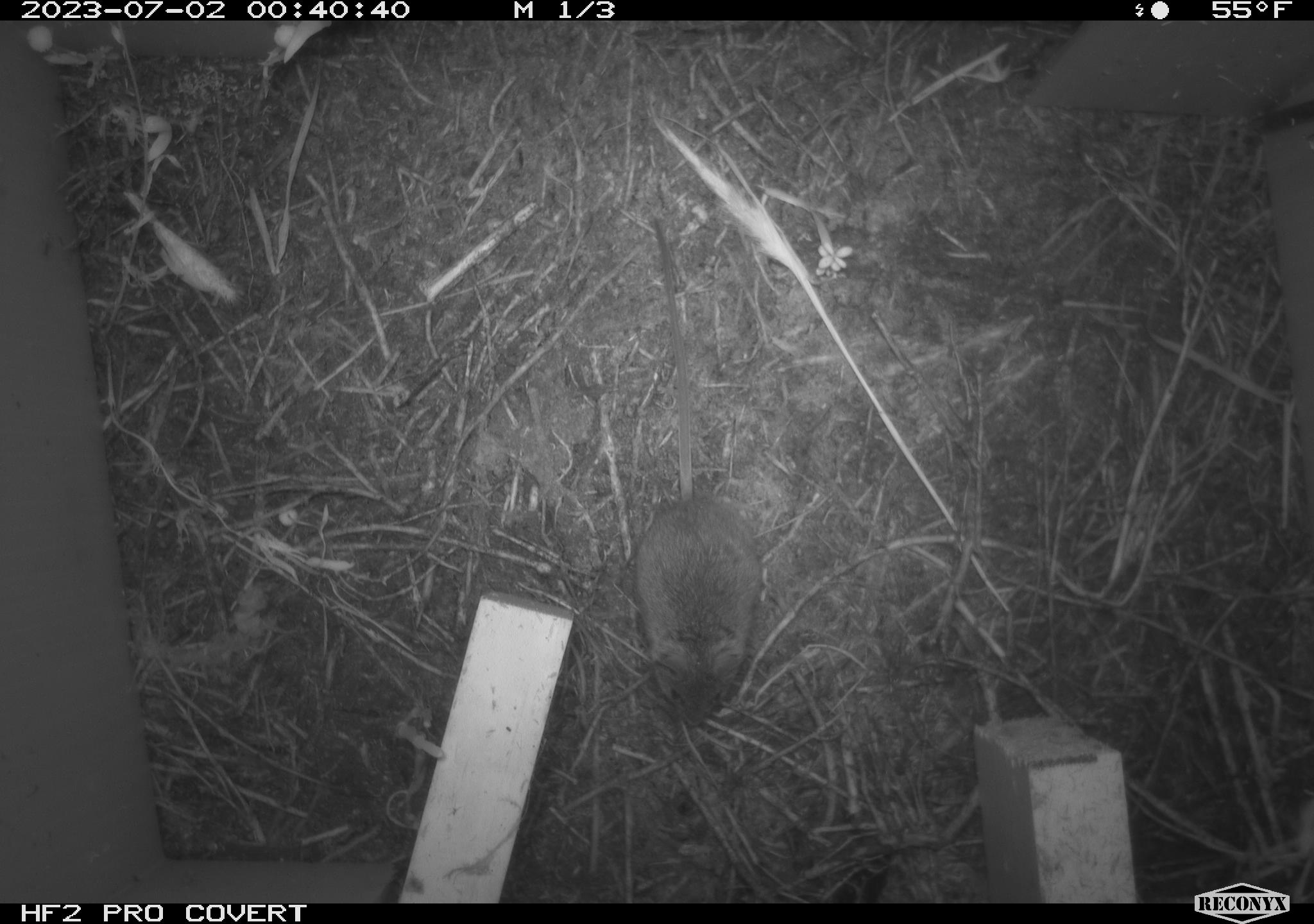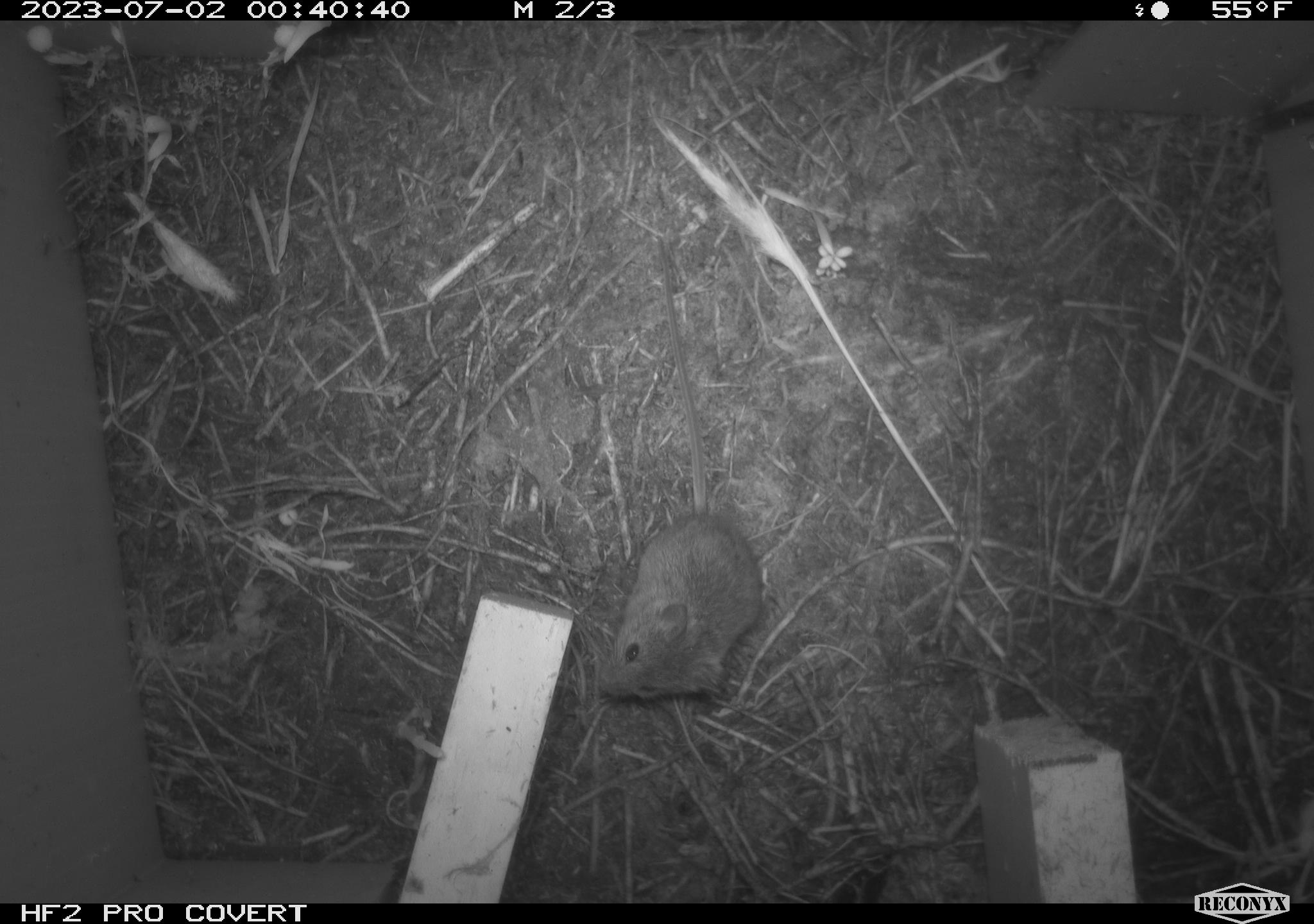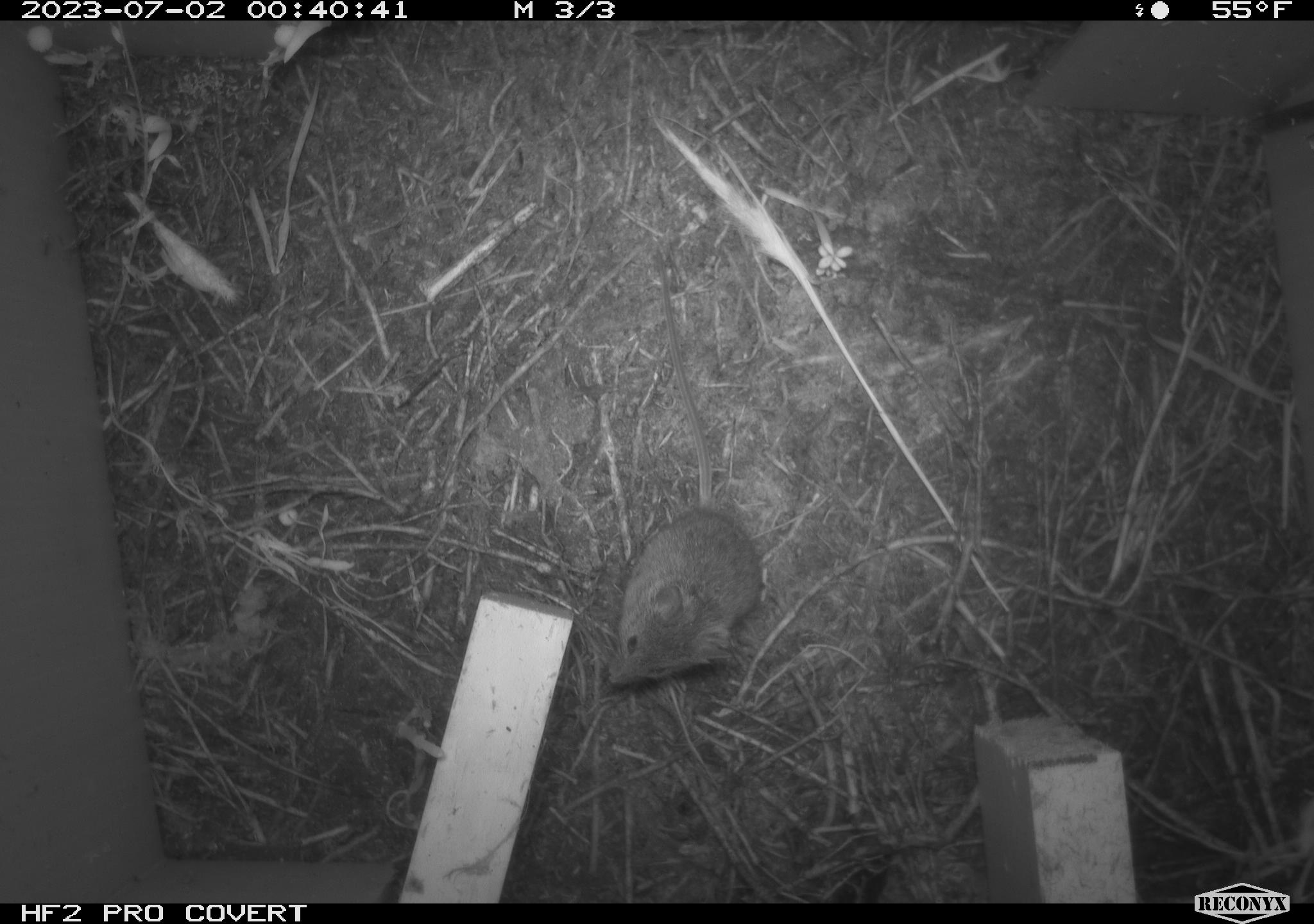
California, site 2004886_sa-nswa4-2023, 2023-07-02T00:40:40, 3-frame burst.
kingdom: Animalia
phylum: Chordata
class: Mammalia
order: Rodentia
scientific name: Rodentia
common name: mouse species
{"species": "mouse species (Rodentia)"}